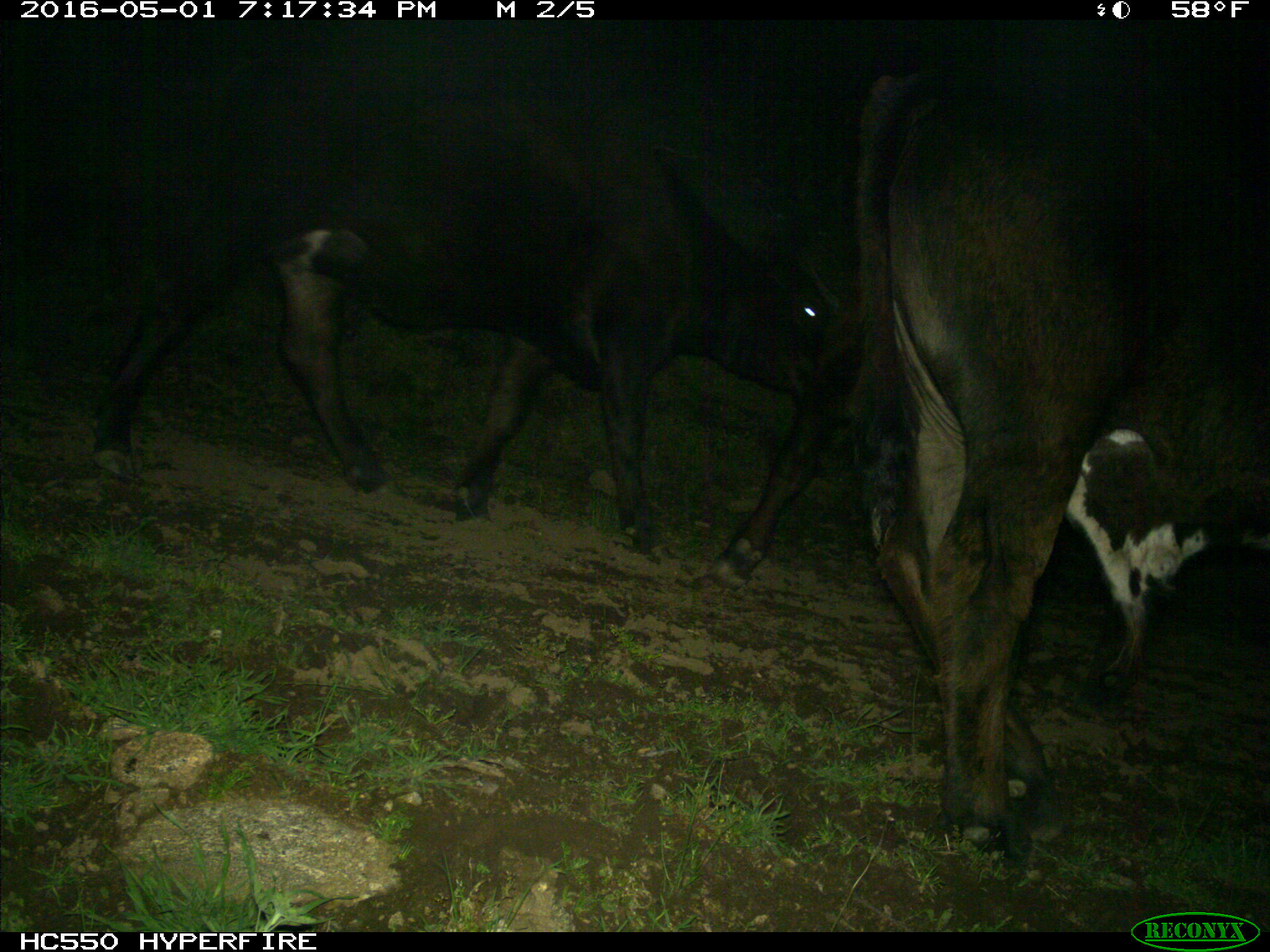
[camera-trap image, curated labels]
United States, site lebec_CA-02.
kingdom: Animalia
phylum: Chordata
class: Mammalia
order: Artiodactyla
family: Bovidae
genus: Bos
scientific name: Bos taurus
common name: domestic cow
Bos taurus (domestic cow).